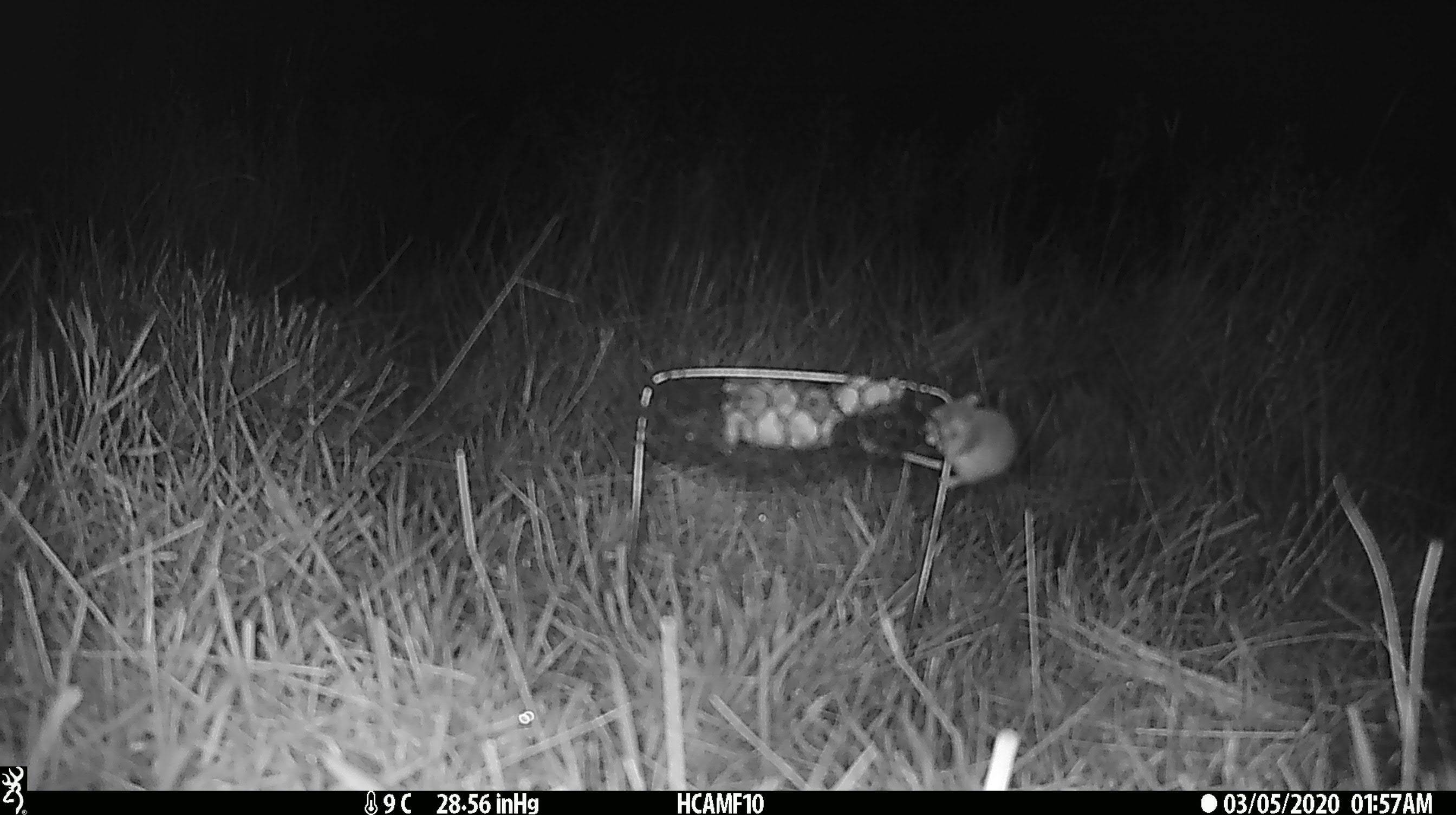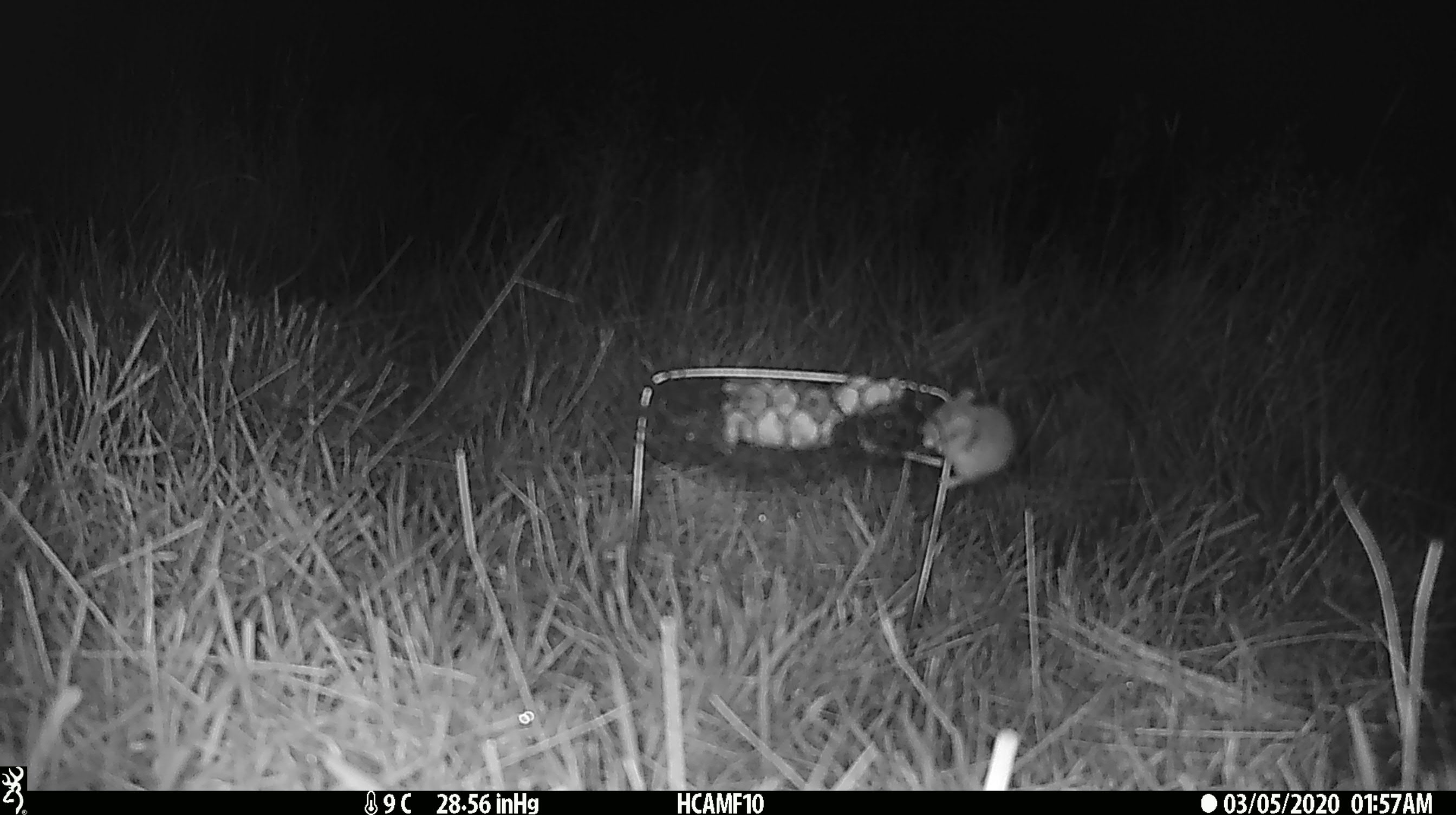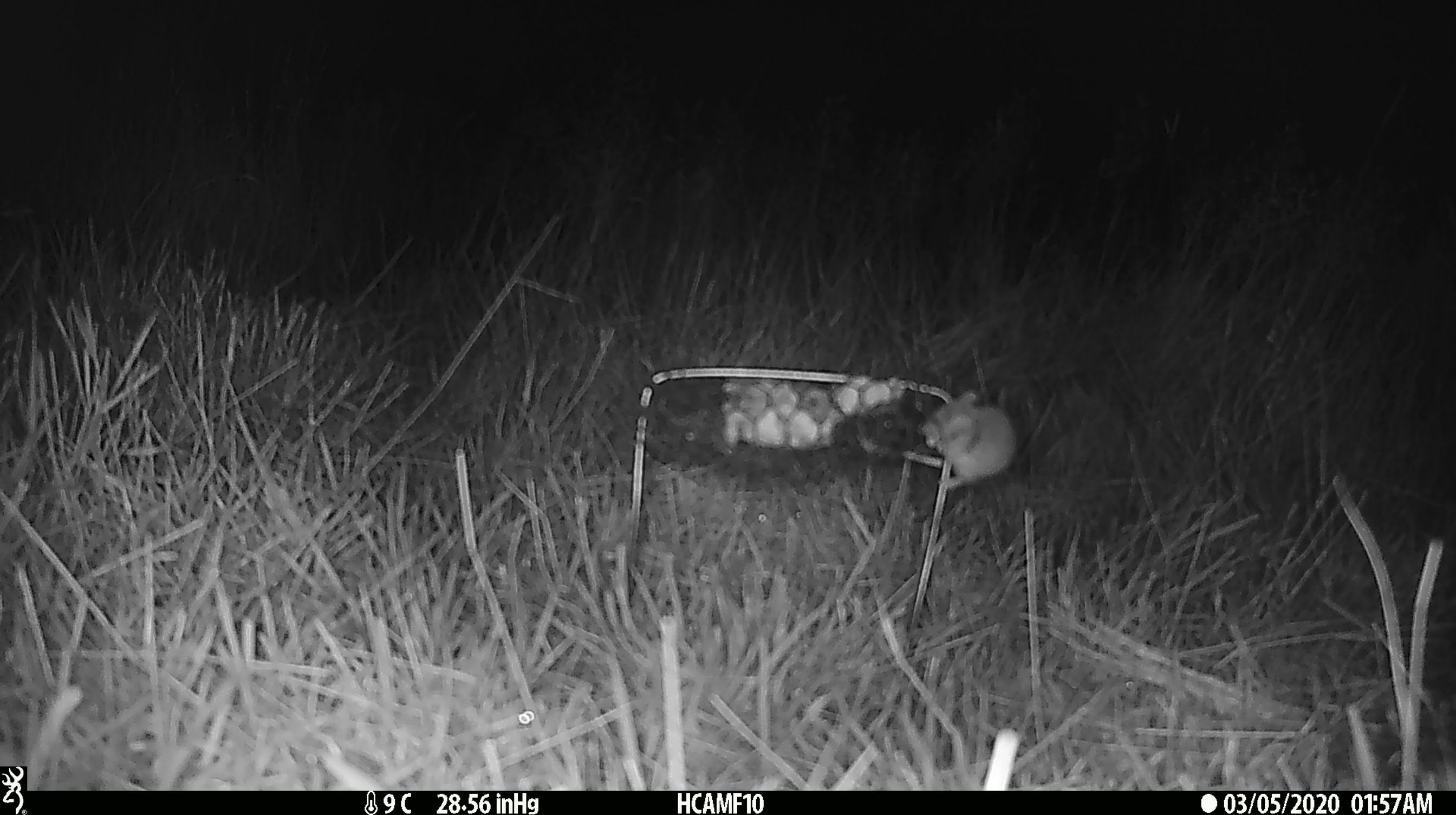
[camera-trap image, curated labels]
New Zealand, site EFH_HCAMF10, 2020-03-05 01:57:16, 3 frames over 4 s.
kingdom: Animalia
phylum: Chordata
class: Mammalia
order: Rodentia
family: Muridae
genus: Mus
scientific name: Mus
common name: mouse